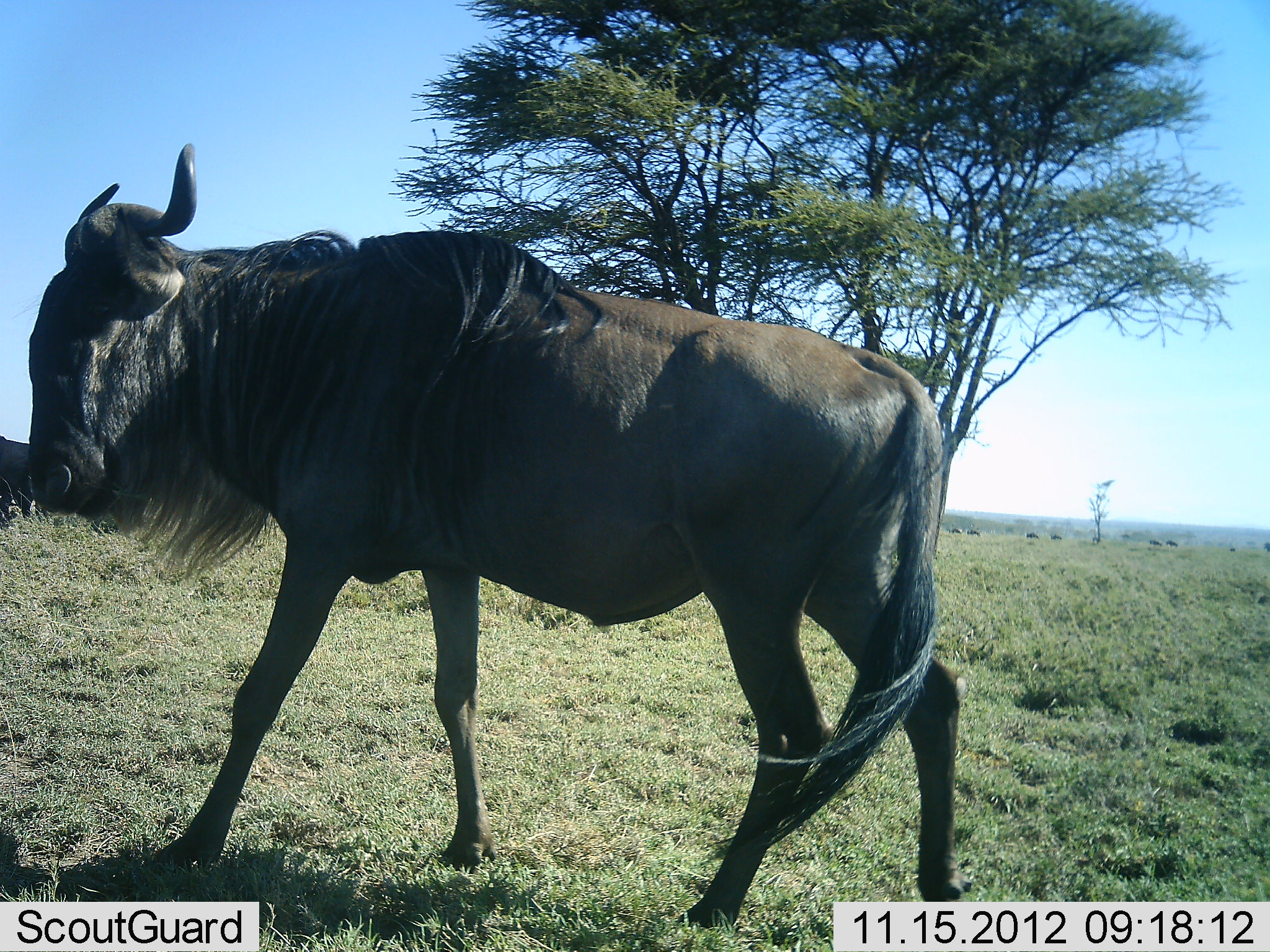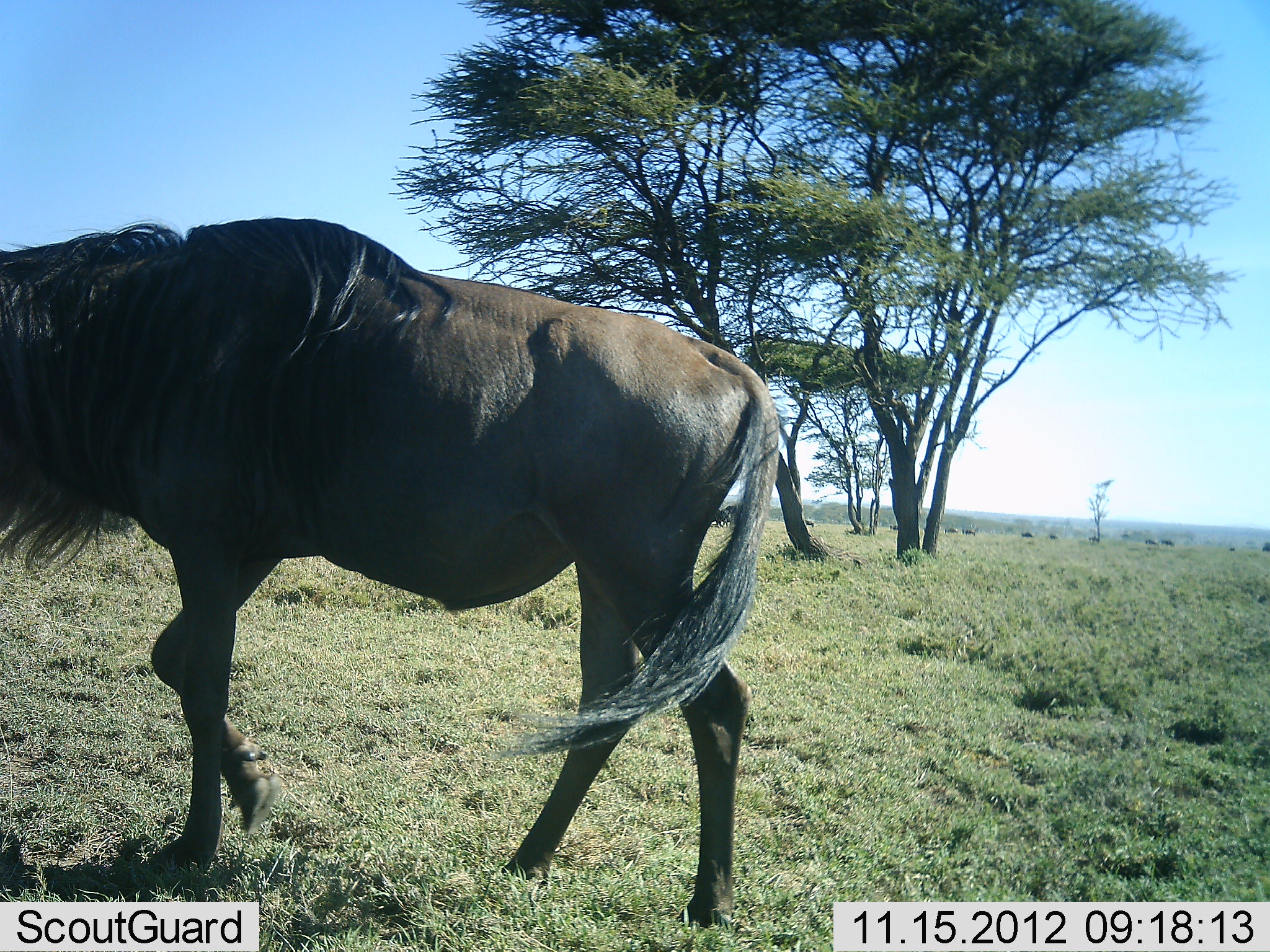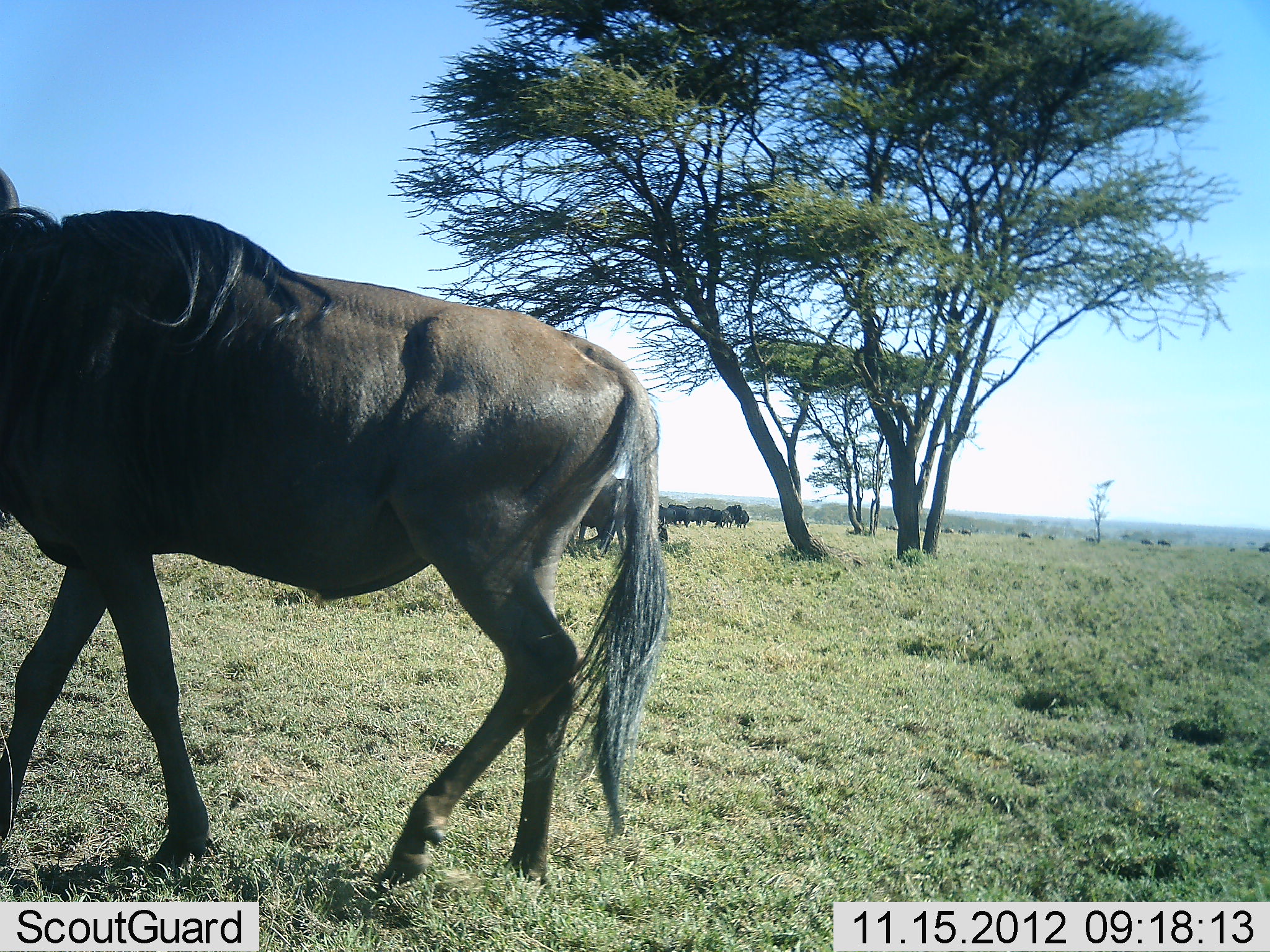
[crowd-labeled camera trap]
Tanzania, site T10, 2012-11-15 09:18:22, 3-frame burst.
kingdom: Animalia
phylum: Chordata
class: Mammalia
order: Artiodactyla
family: Bovidae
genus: Connochaetes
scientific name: Connochaetes taurinus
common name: blue wildebeest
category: wildebeest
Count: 1.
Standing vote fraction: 10%.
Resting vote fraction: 0%.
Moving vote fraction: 100%.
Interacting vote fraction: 0%.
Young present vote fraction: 0%.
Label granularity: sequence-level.